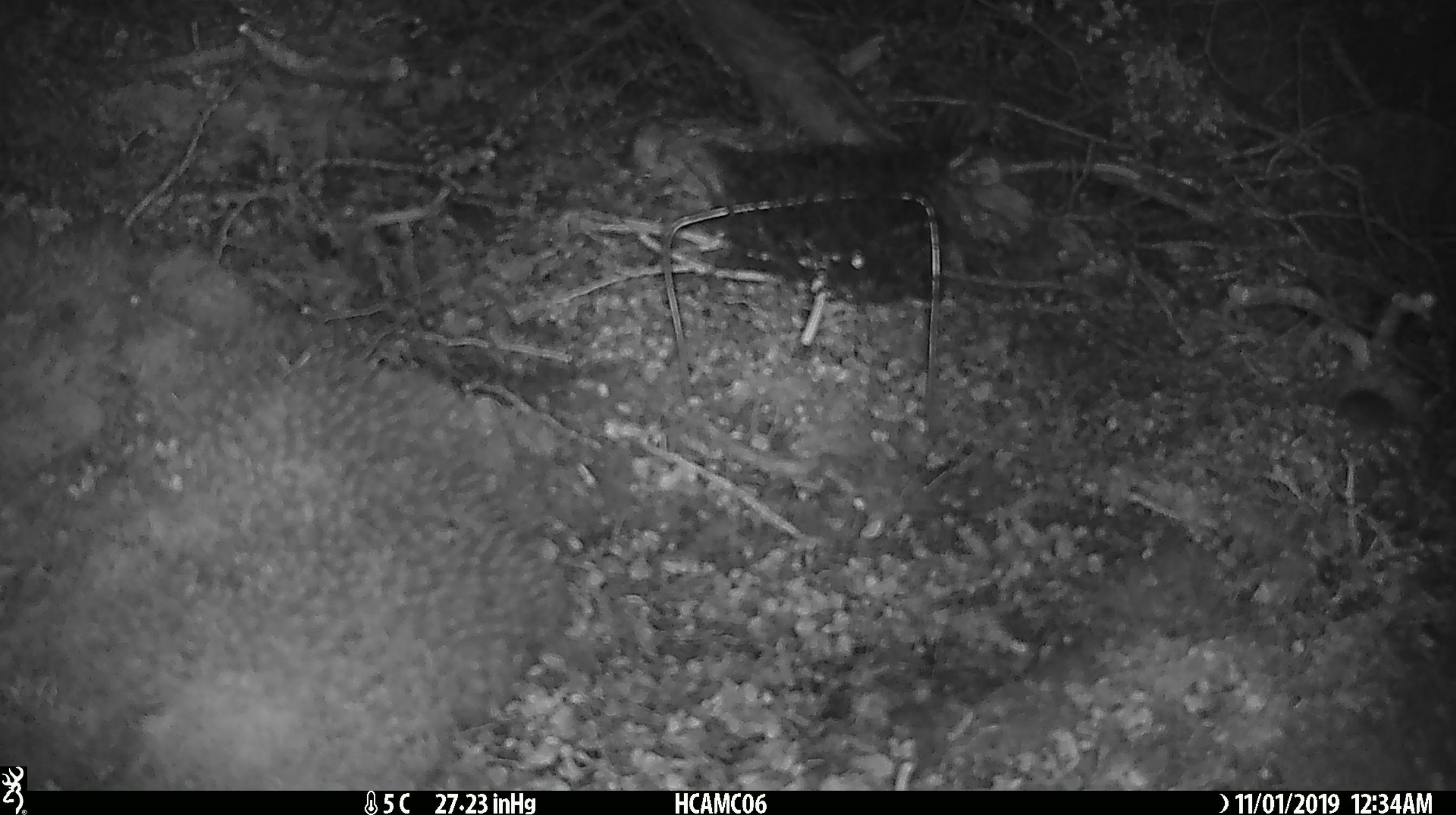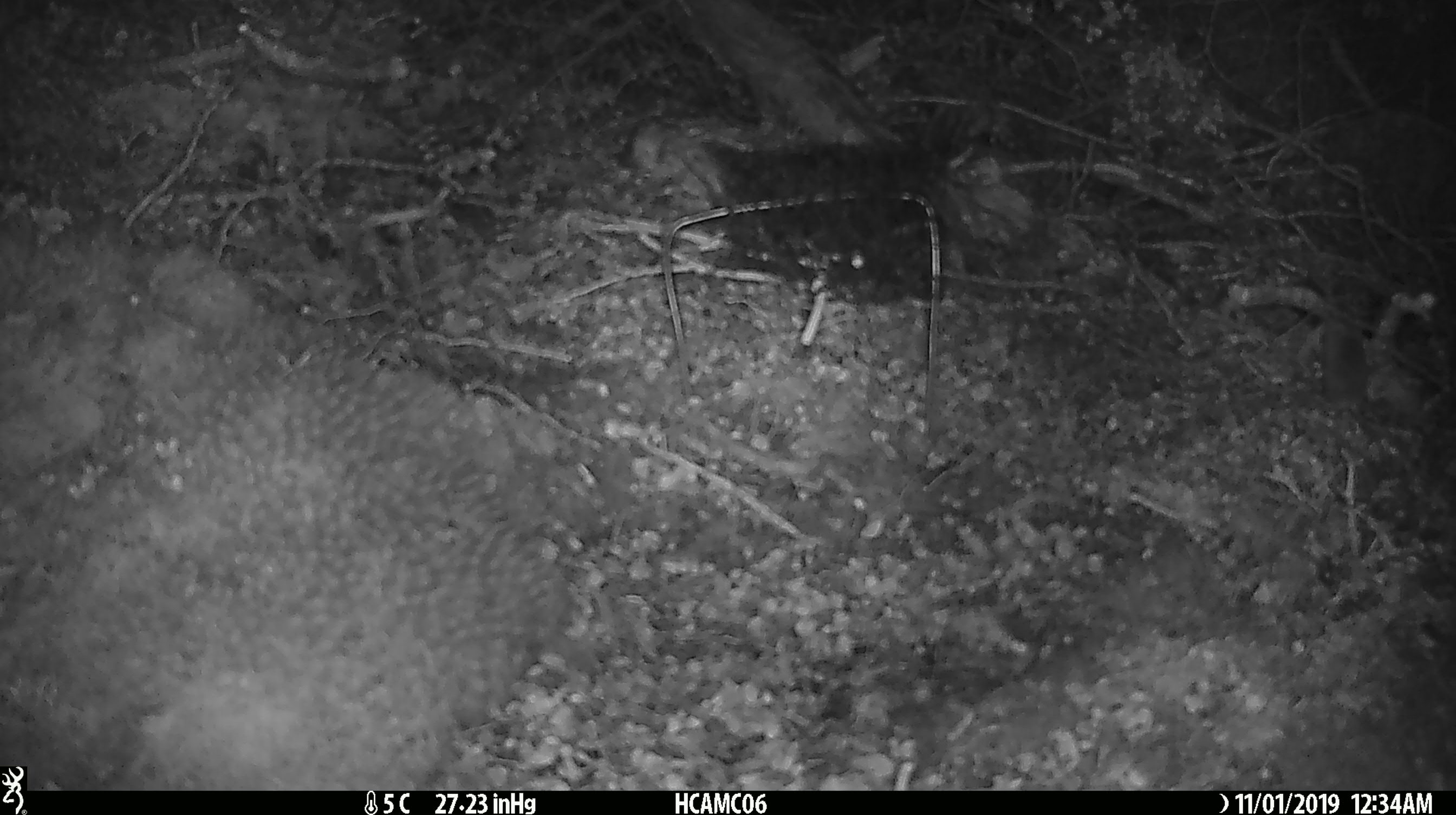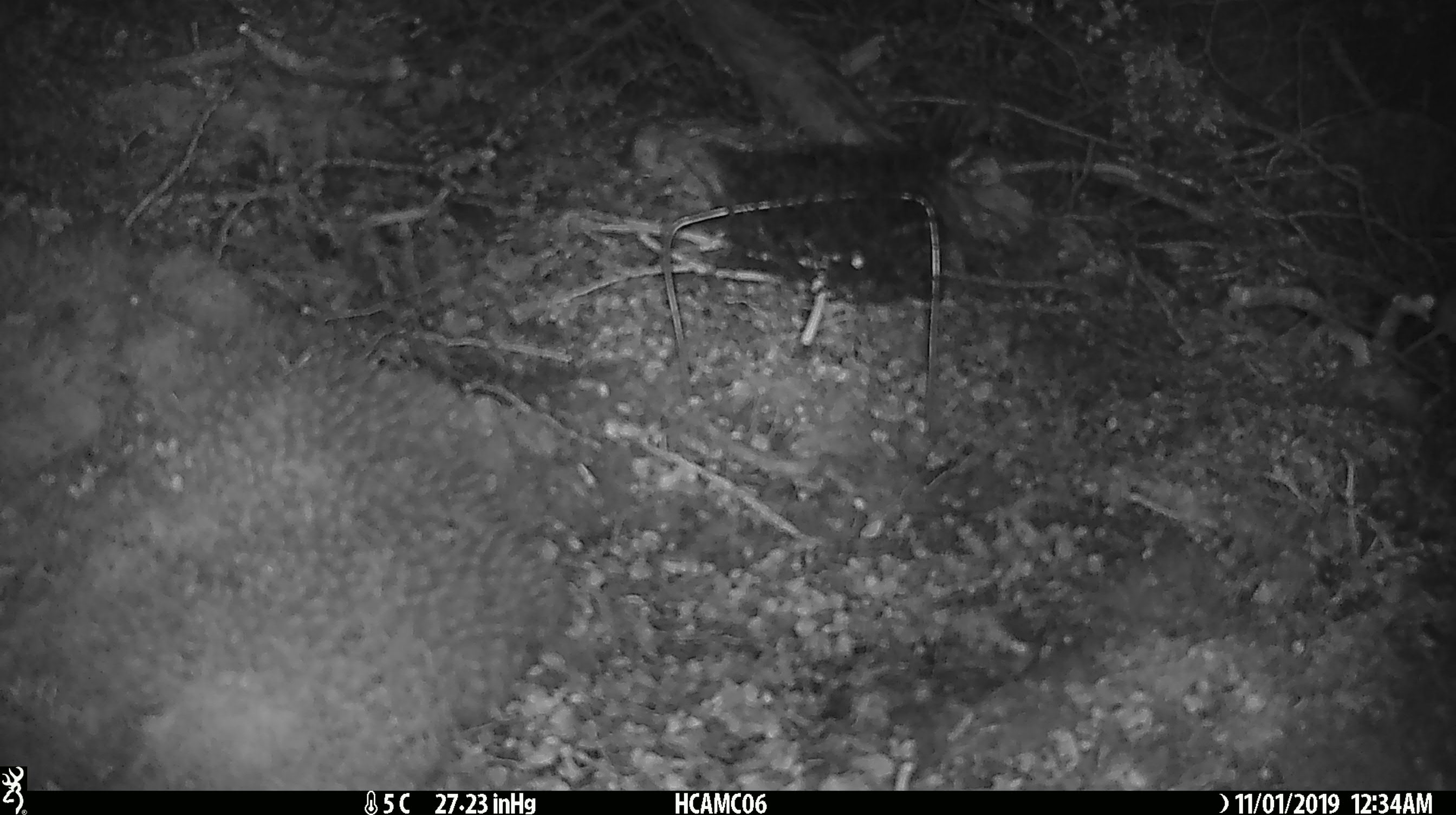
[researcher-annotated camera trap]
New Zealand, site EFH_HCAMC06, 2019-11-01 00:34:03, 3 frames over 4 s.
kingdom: Animalia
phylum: Chordata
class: Mammalia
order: Rodentia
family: Muridae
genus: Mus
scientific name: Mus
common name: mouse